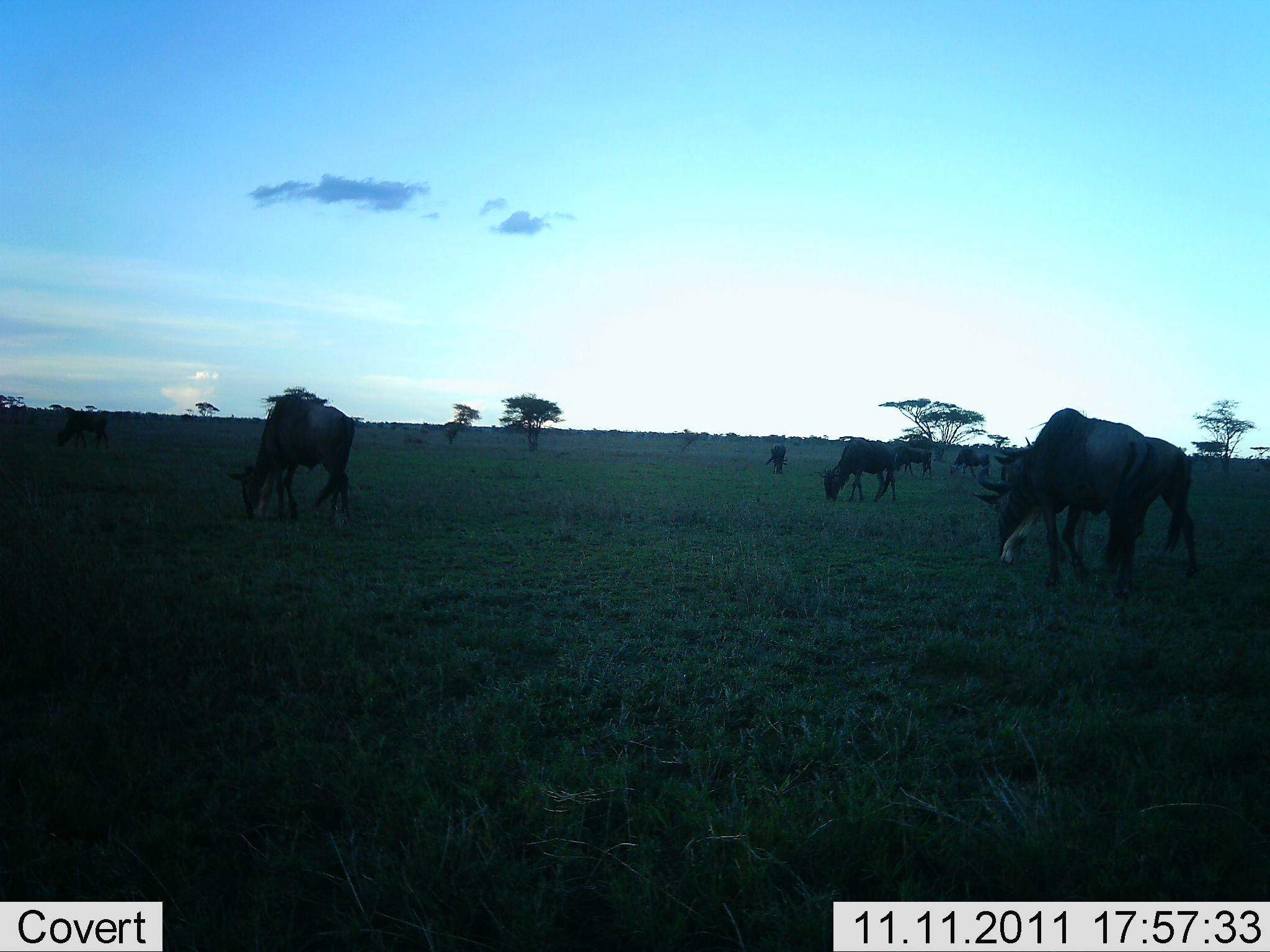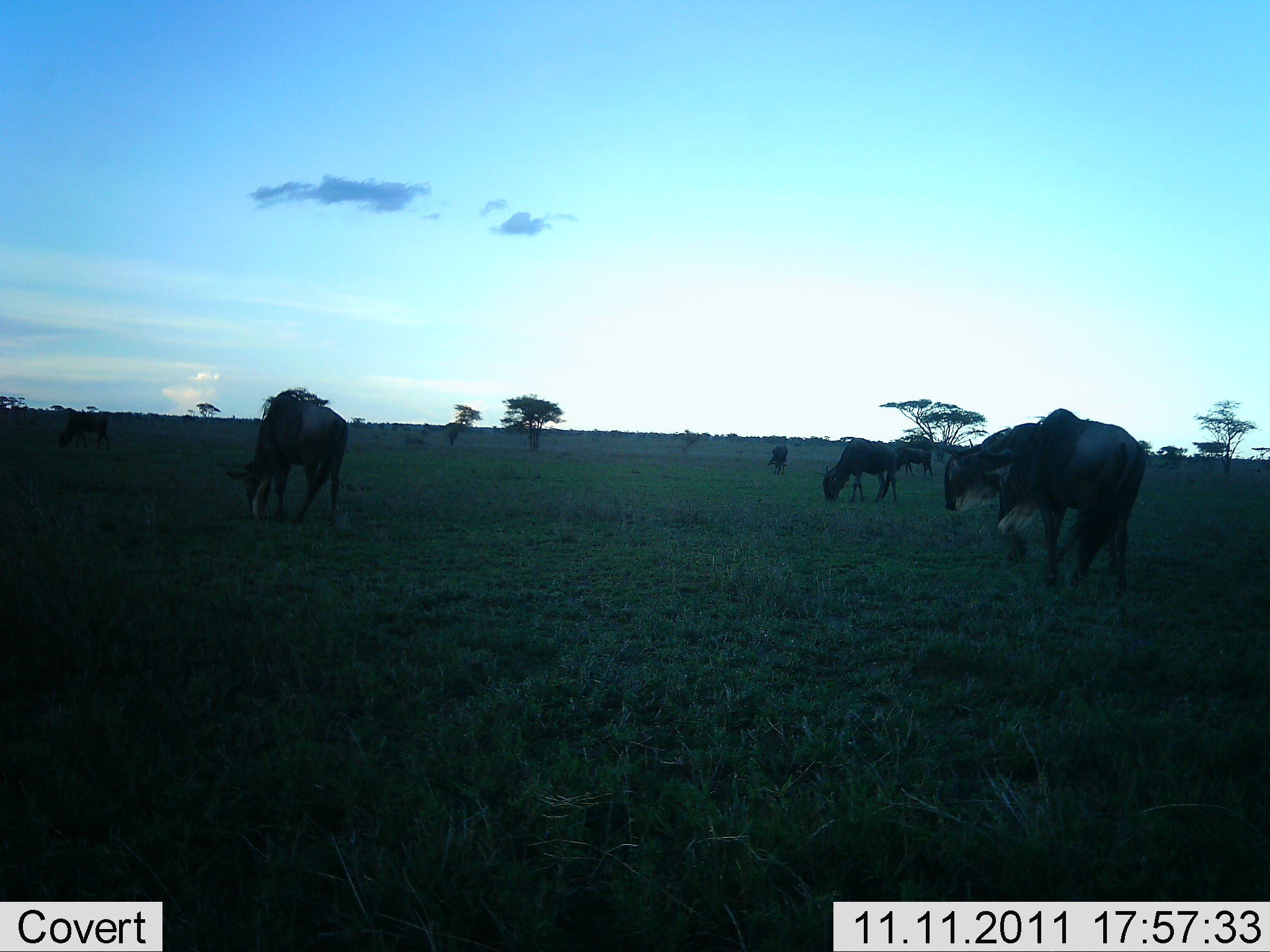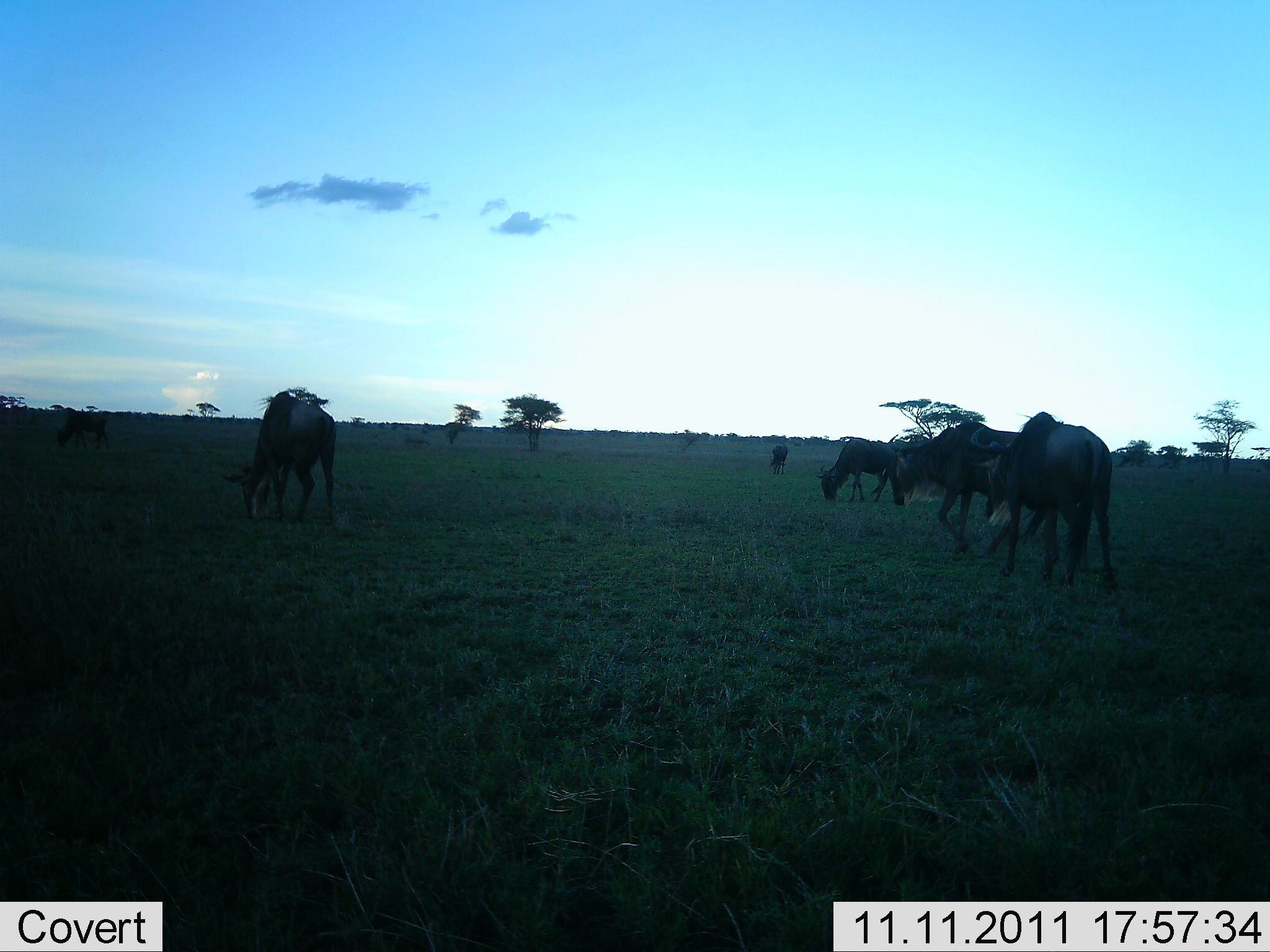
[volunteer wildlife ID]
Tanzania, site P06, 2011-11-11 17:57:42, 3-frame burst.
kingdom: Animalia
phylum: Chordata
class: Mammalia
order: Artiodactyla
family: Bovidae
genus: Connochaetes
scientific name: Connochaetes taurinus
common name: blue wildebeest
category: wildebeest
Wildebeest (blue wildebeest) (Connochaetes taurinus), count 9. Behavior (volunteer vote fractions): standing 36%, resting 0%, moving 45%, interacting 0%. Young present (vote fraction): 0%. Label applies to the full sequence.